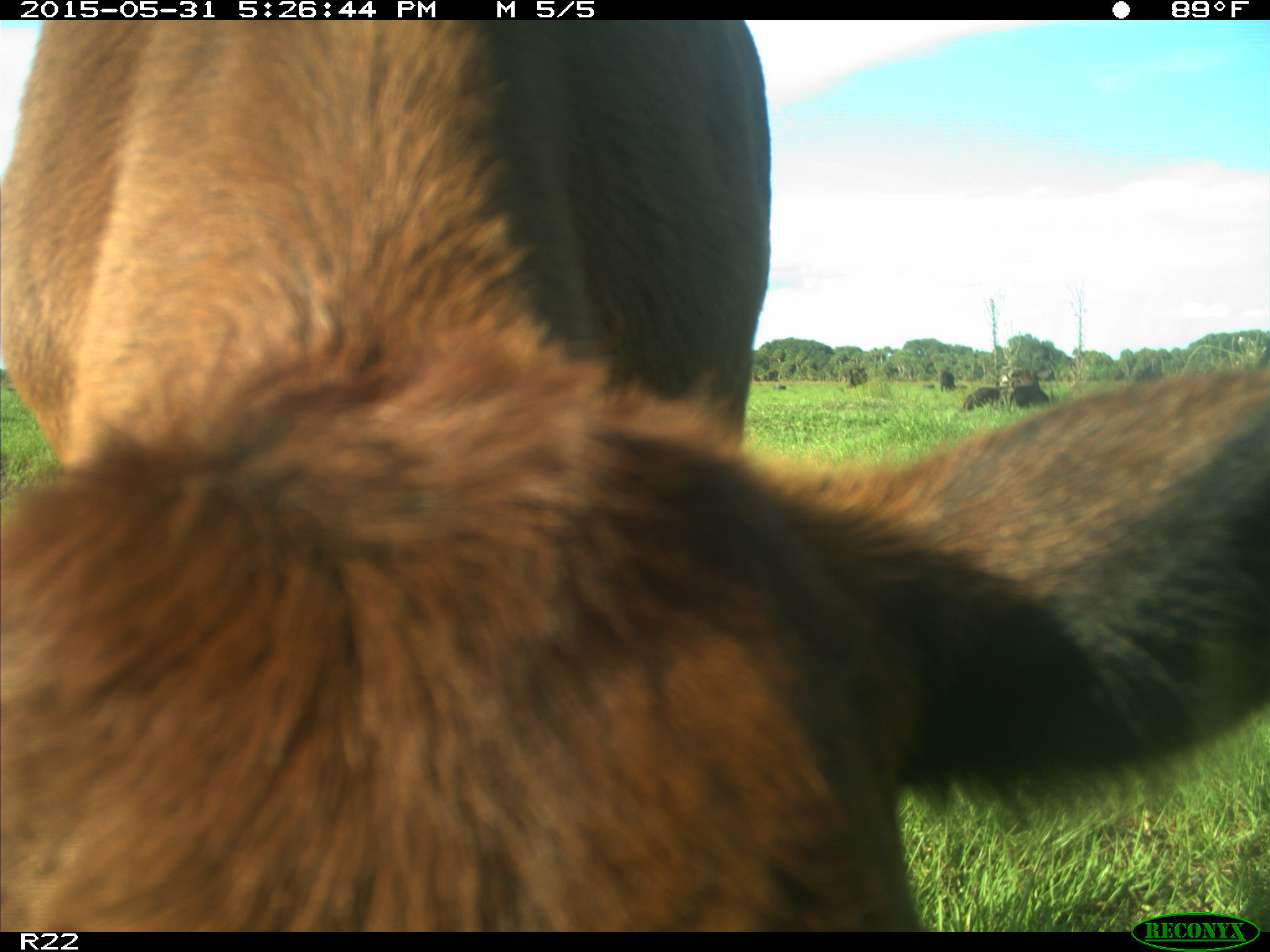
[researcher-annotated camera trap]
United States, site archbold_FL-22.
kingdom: Animalia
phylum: Chordata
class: Mammalia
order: Artiodactyla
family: Bovidae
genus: Bos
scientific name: Bos taurus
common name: domestic cow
Bos taurus (domestic cow).